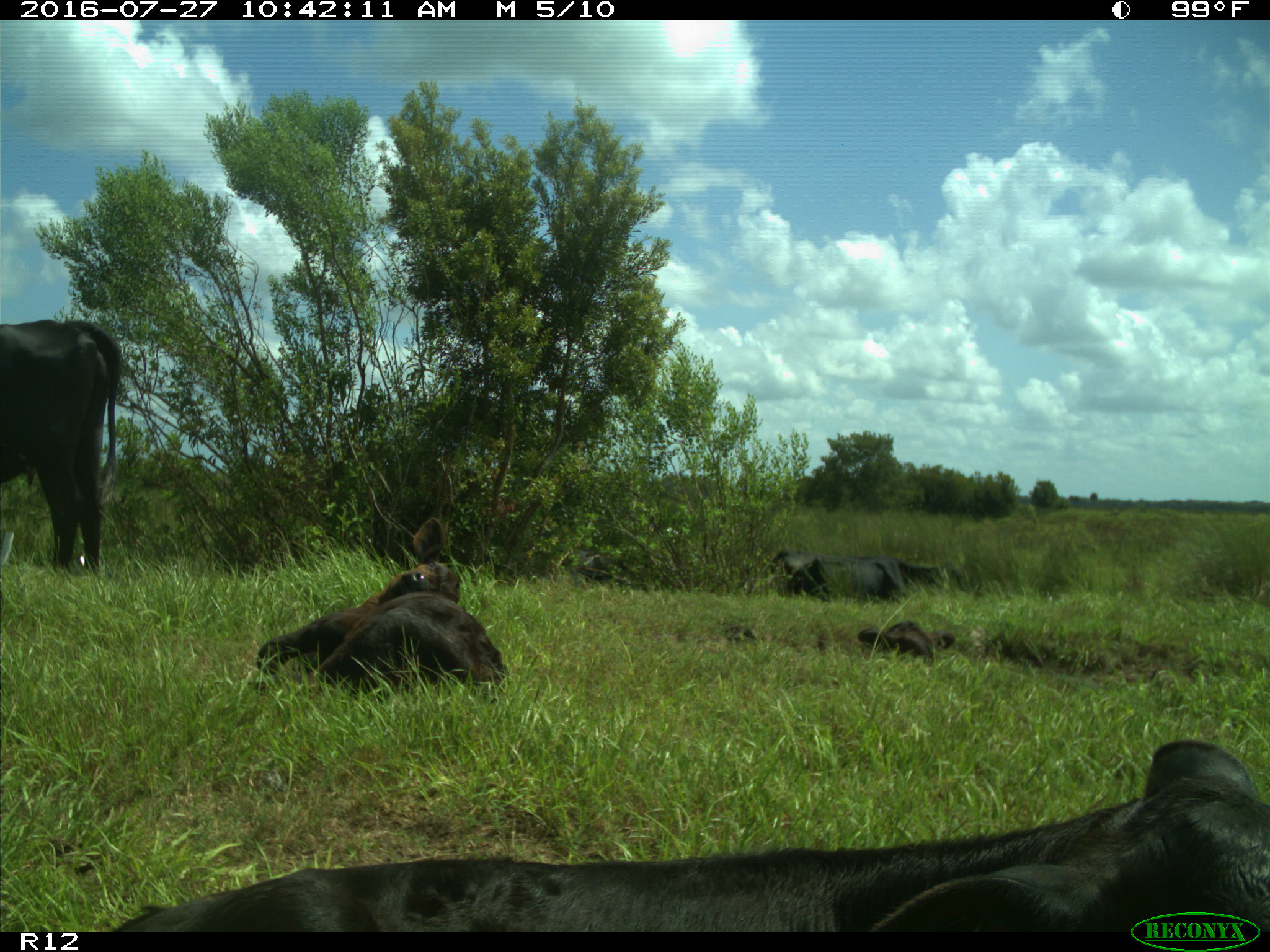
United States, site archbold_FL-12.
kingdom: Animalia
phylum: Chordata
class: Mammalia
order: Artiodactyla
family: Bovidae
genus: Bos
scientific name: Bos taurus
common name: domestic cow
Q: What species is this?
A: Bos taurus (domestic cow).